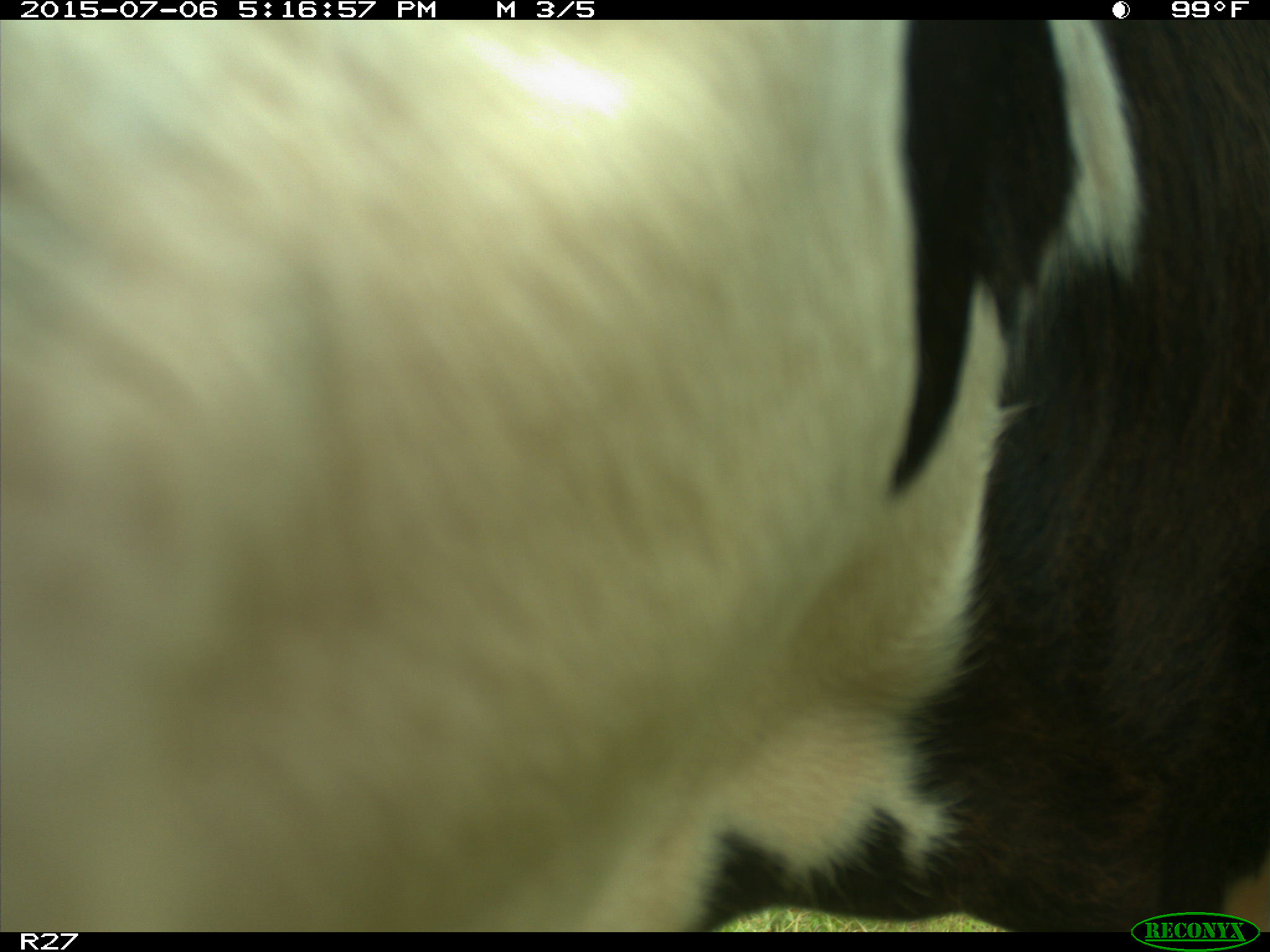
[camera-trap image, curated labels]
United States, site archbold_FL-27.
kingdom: Animalia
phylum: Chordata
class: Mammalia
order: Artiodactyla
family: Bovidae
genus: Bos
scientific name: Bos taurus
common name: domestic cow